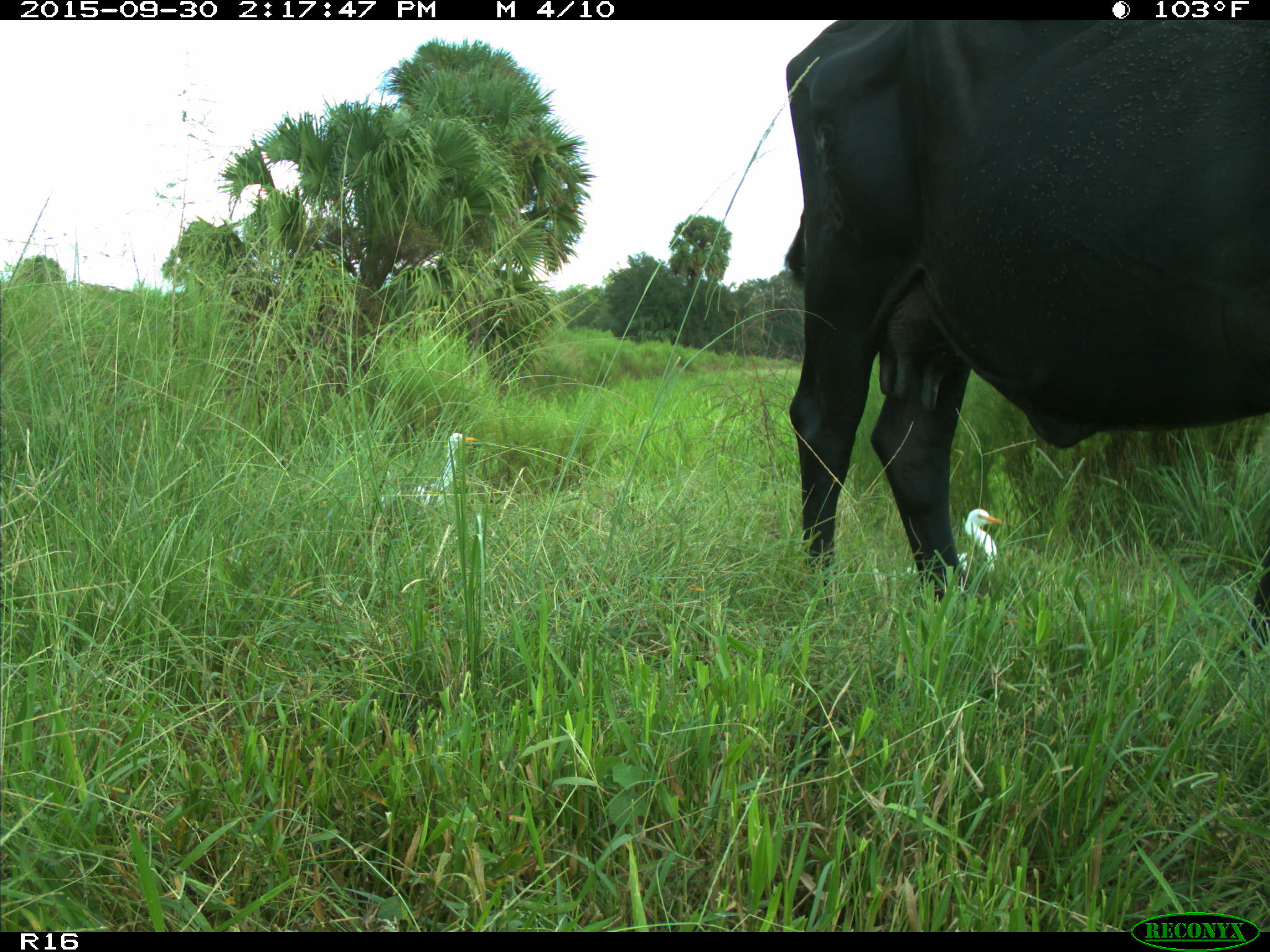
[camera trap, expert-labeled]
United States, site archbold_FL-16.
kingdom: Animalia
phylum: Chordata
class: Mammalia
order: Artiodactyla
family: Bovidae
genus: Bos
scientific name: Bos taurus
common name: domestic cow